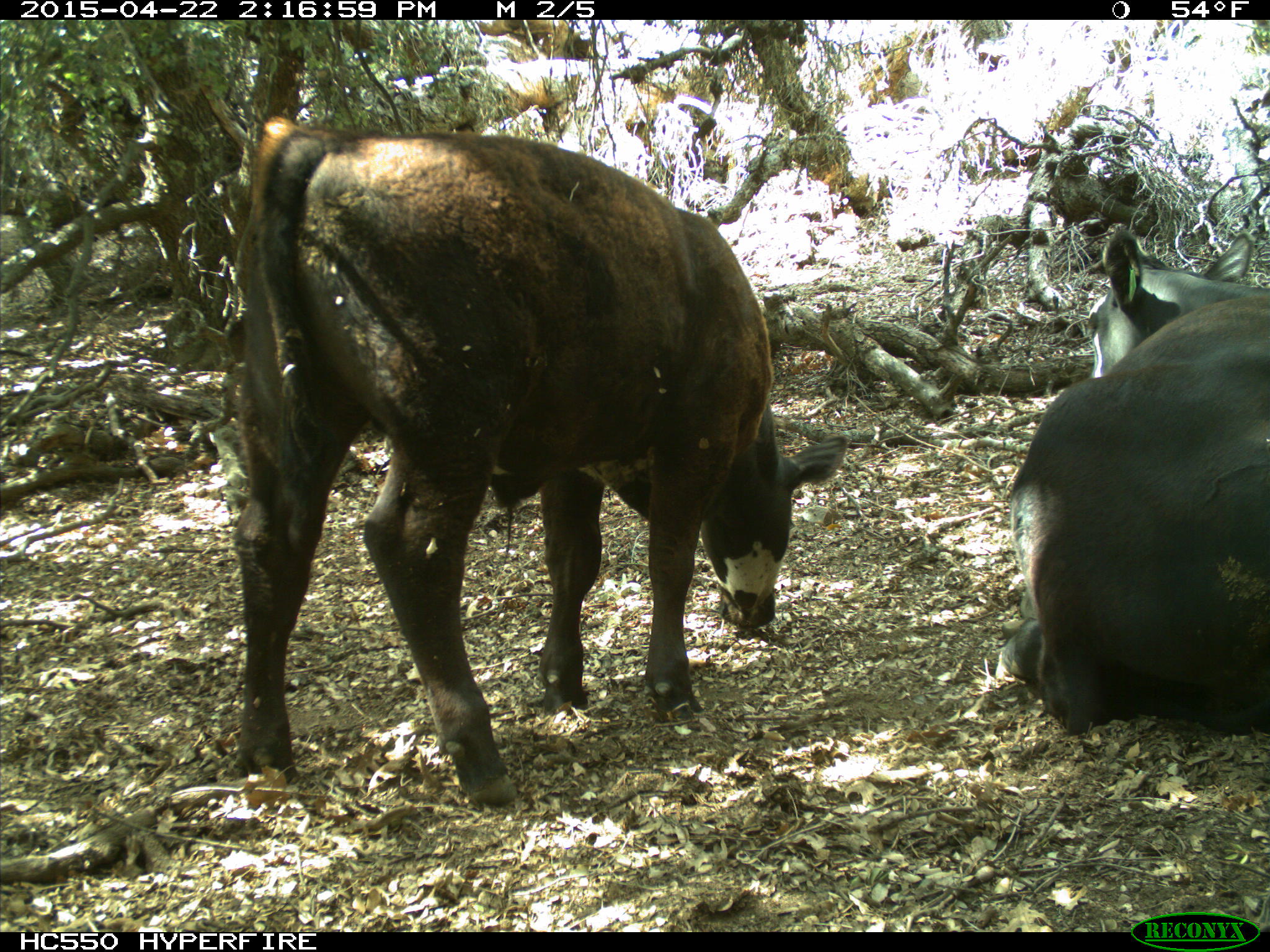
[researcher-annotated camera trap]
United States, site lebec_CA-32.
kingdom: Animalia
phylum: Chordata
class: Mammalia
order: Artiodactyla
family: Bovidae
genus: Bos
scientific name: Bos taurus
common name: domestic cow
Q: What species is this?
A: Bos taurus (domestic cow).